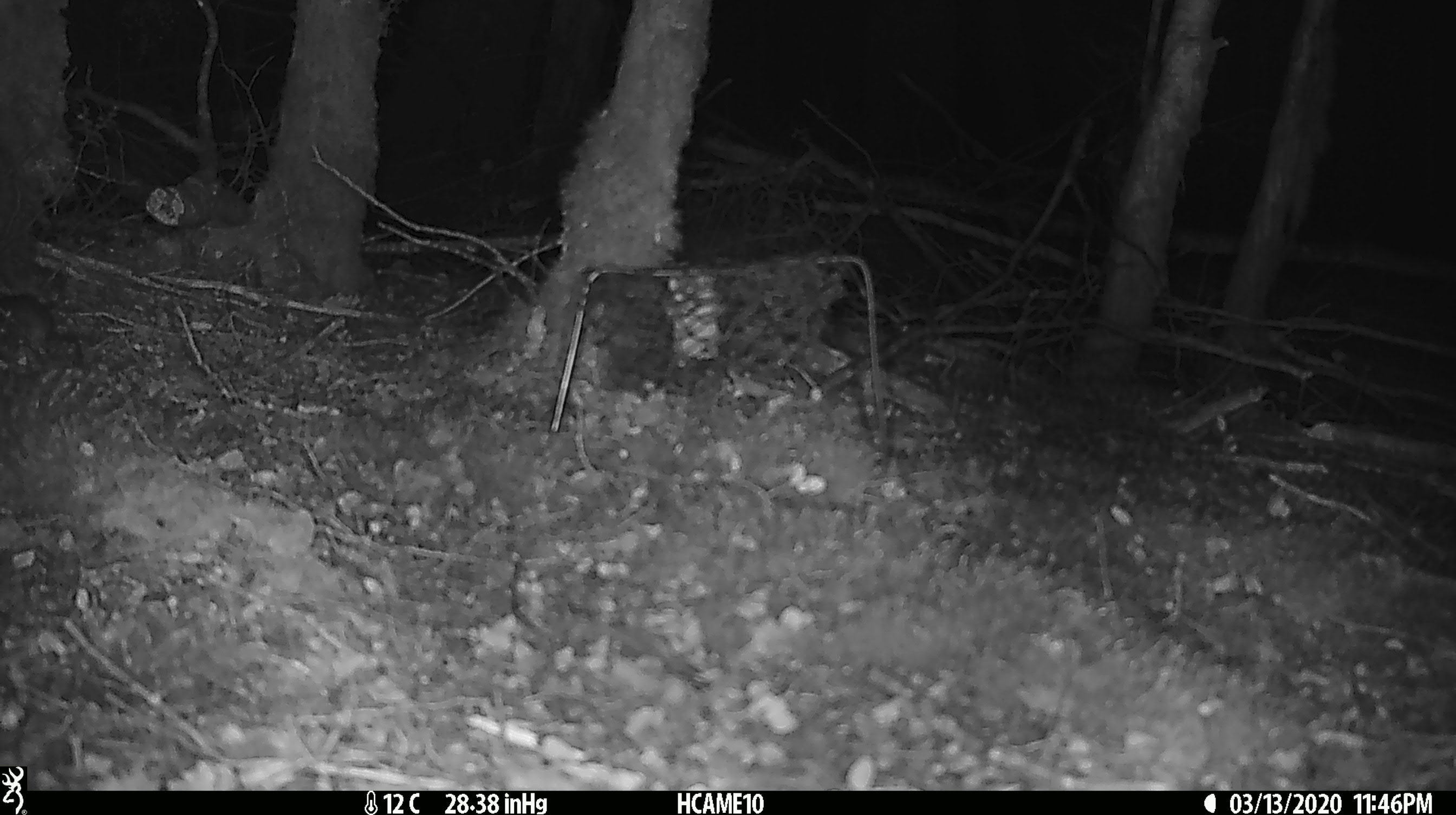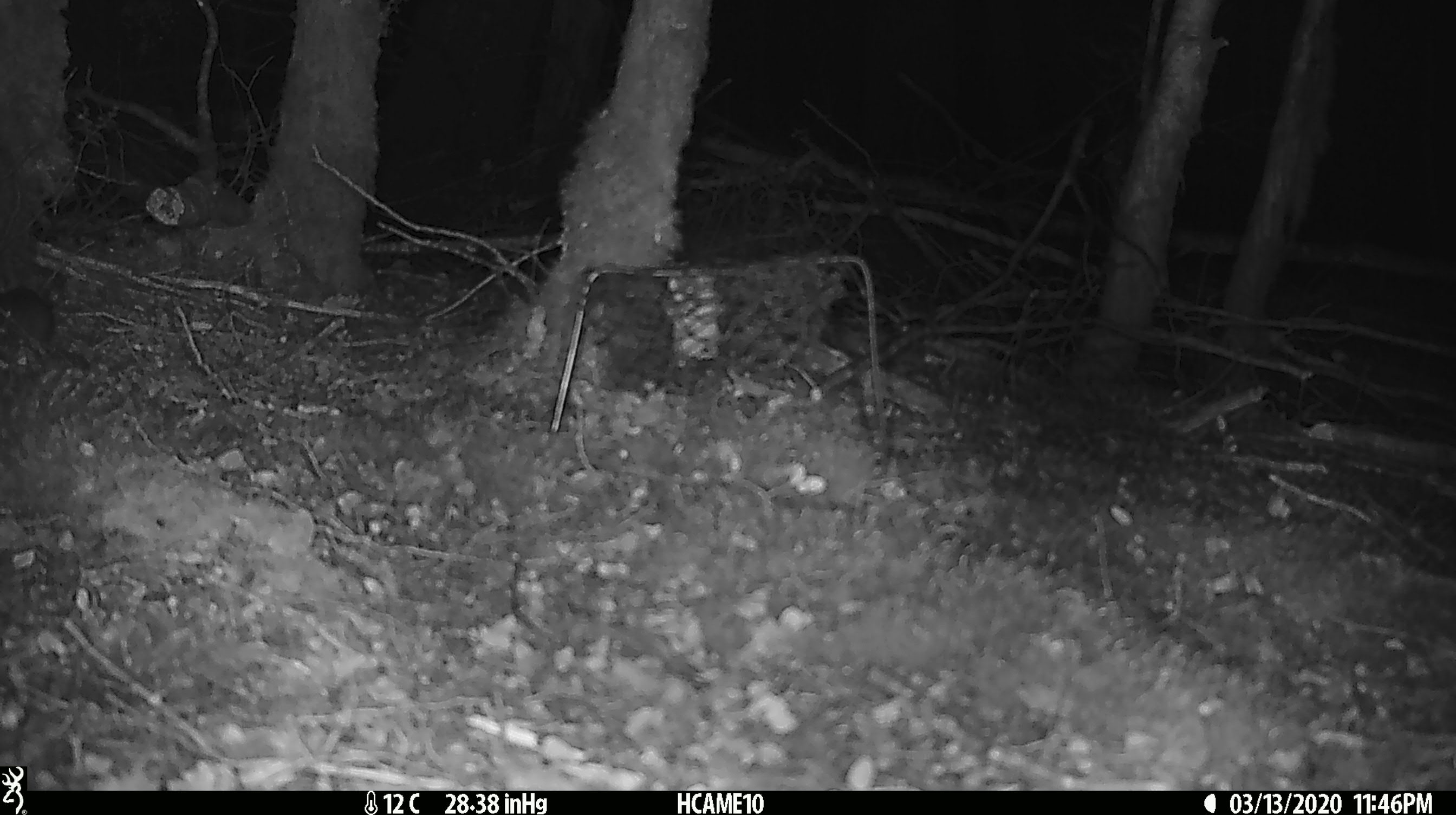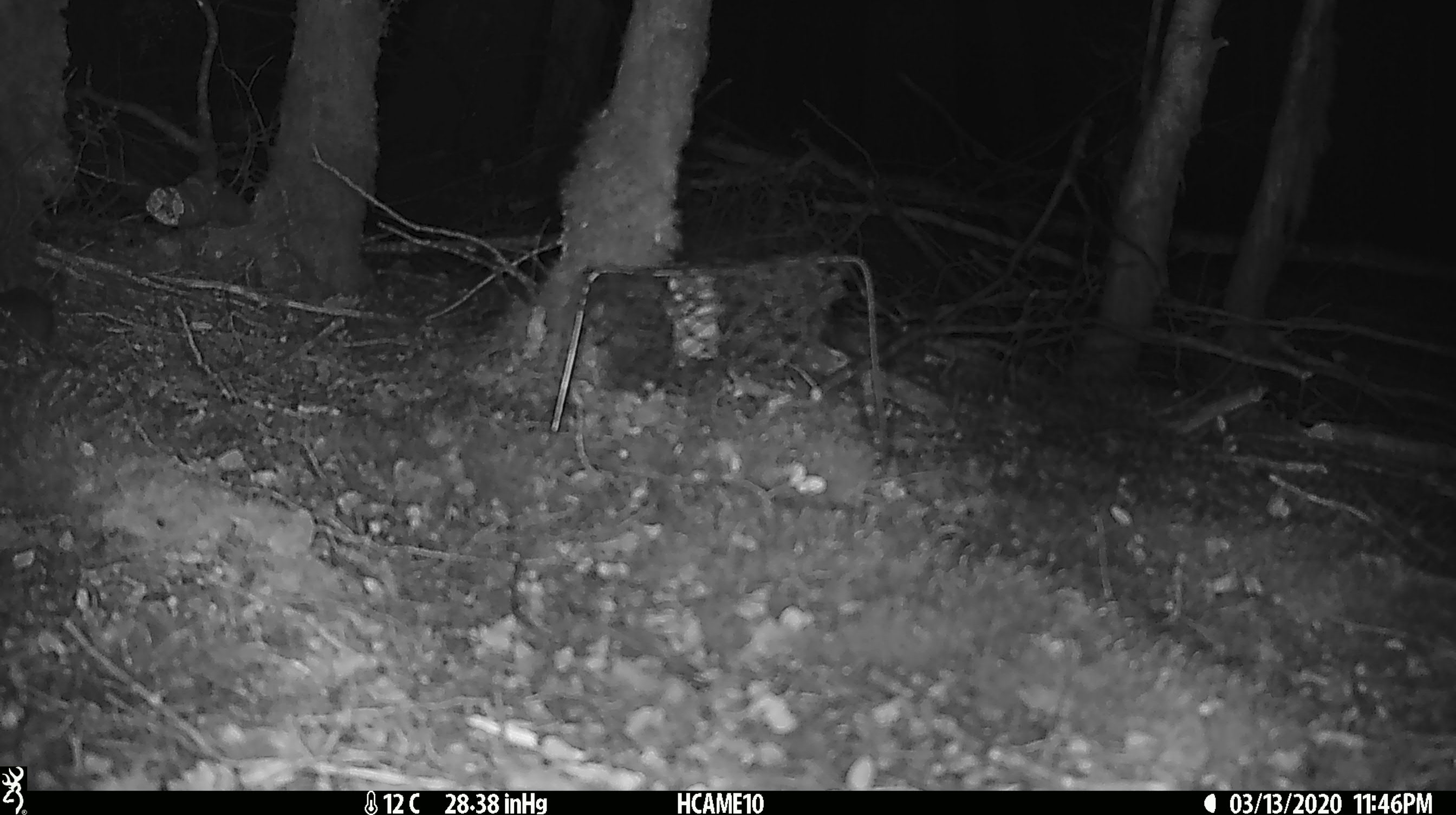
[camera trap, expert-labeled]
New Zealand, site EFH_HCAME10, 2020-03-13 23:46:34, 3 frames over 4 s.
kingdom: Animalia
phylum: Chordata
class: Mammalia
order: Rodentia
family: Muridae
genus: Mus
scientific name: Mus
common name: mouse